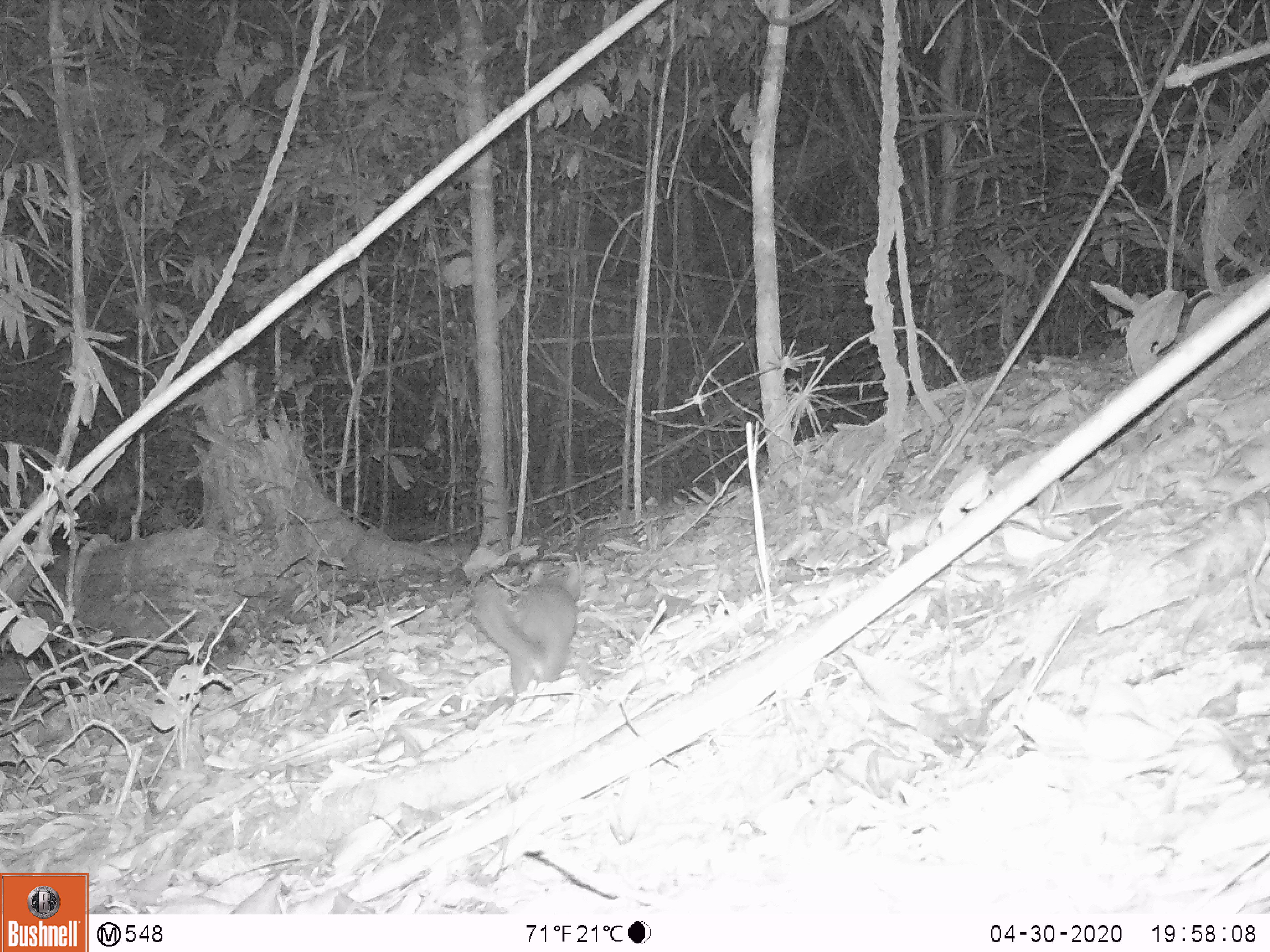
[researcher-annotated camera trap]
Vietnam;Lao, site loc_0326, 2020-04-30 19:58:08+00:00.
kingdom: Animalia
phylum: Chordata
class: Mammalia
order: Carnivora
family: Mustelidae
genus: Melogale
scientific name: Melogale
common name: ferret badger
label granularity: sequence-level